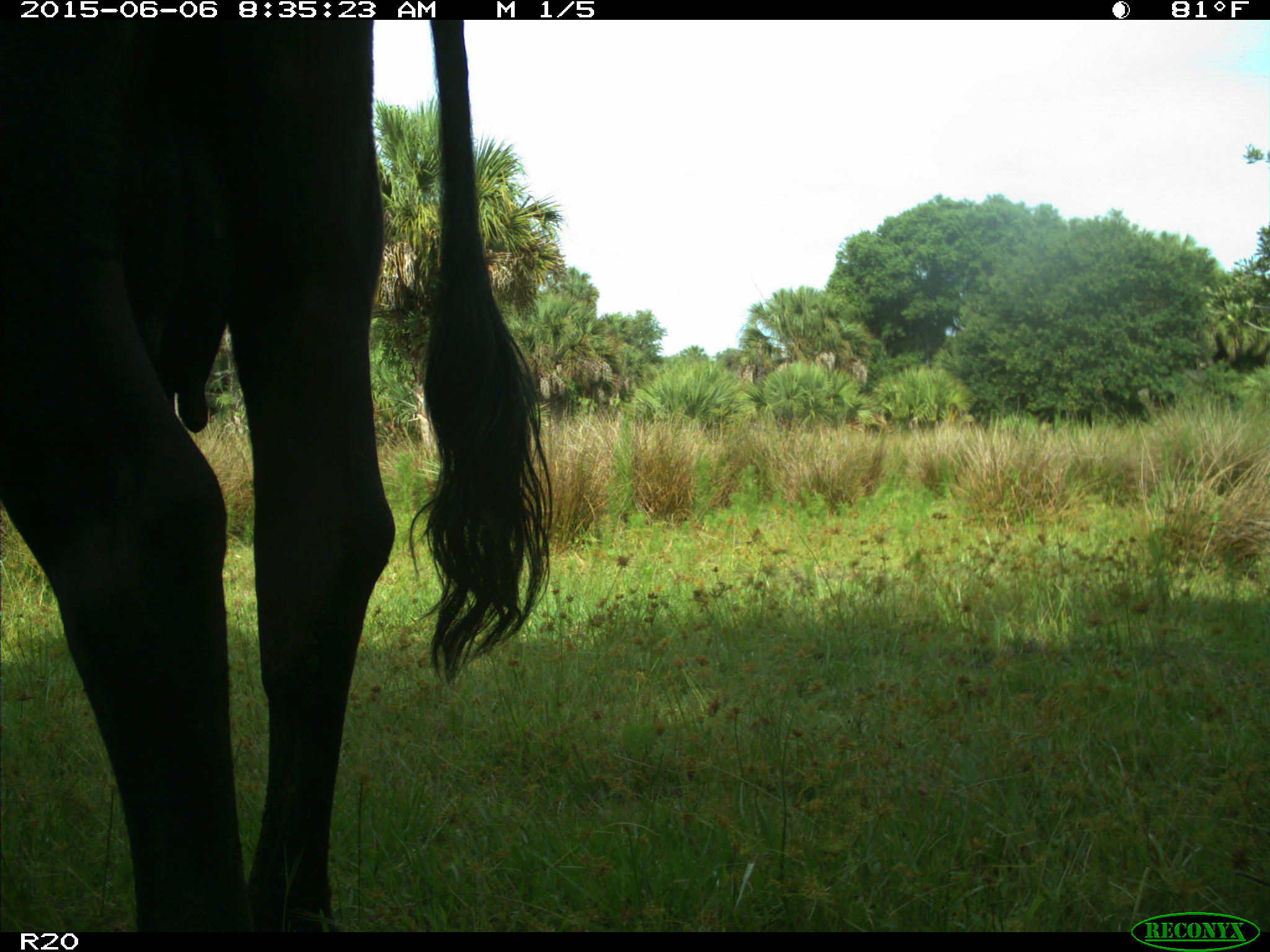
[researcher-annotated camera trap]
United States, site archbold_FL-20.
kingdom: Animalia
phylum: Chordata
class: Mammalia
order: Artiodactyla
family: Bovidae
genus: Bos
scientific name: Bos taurus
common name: domestic cow